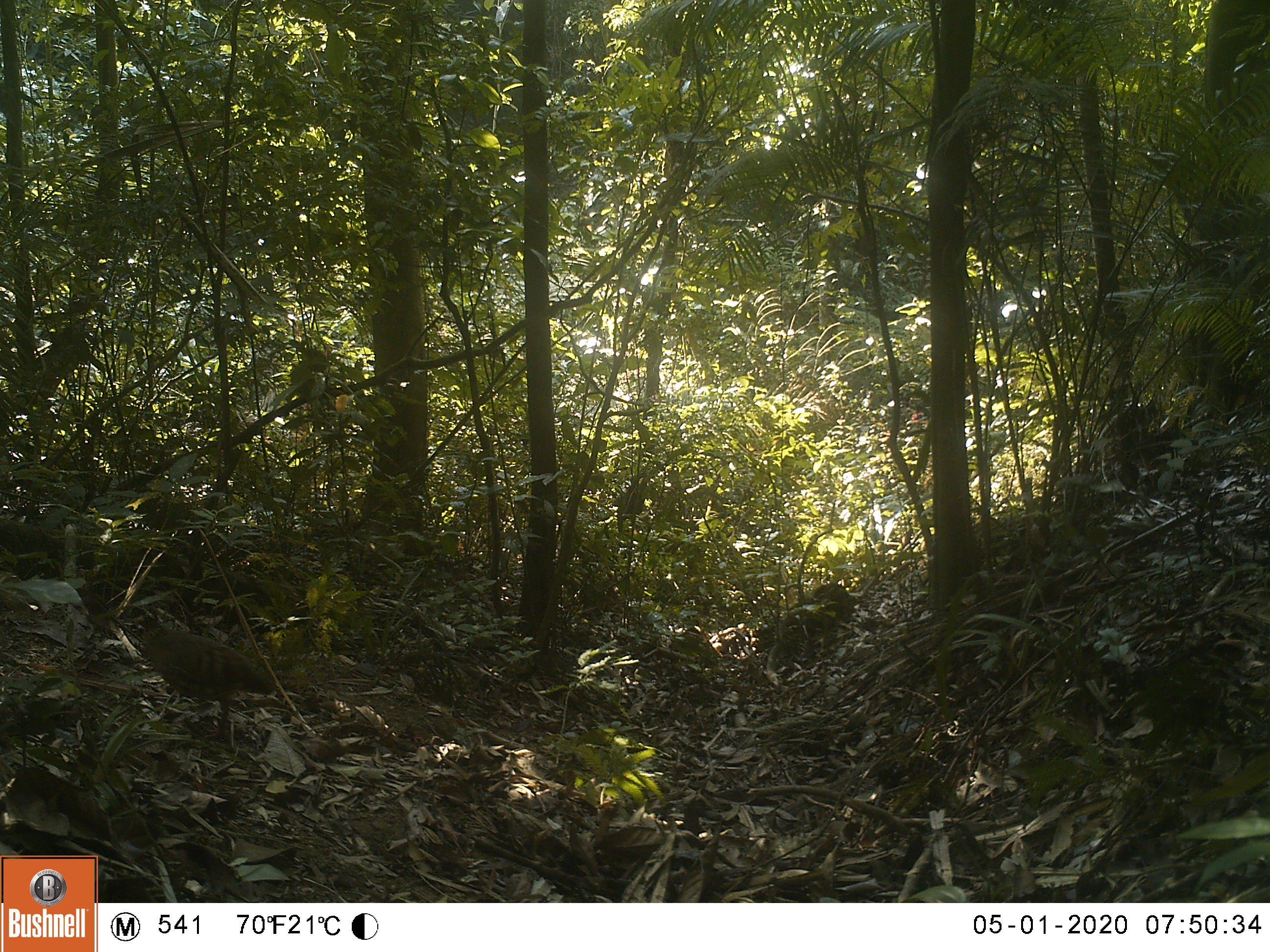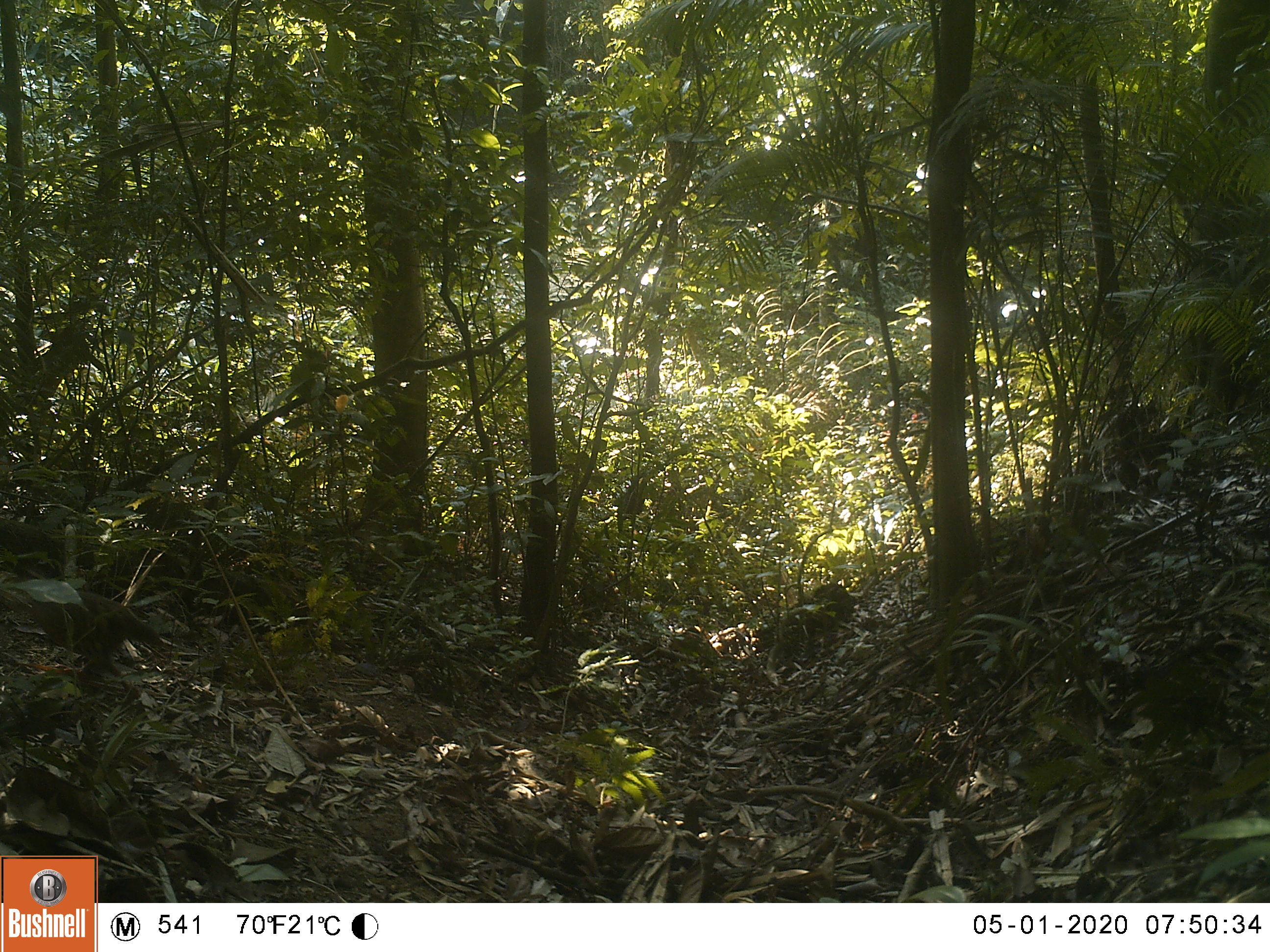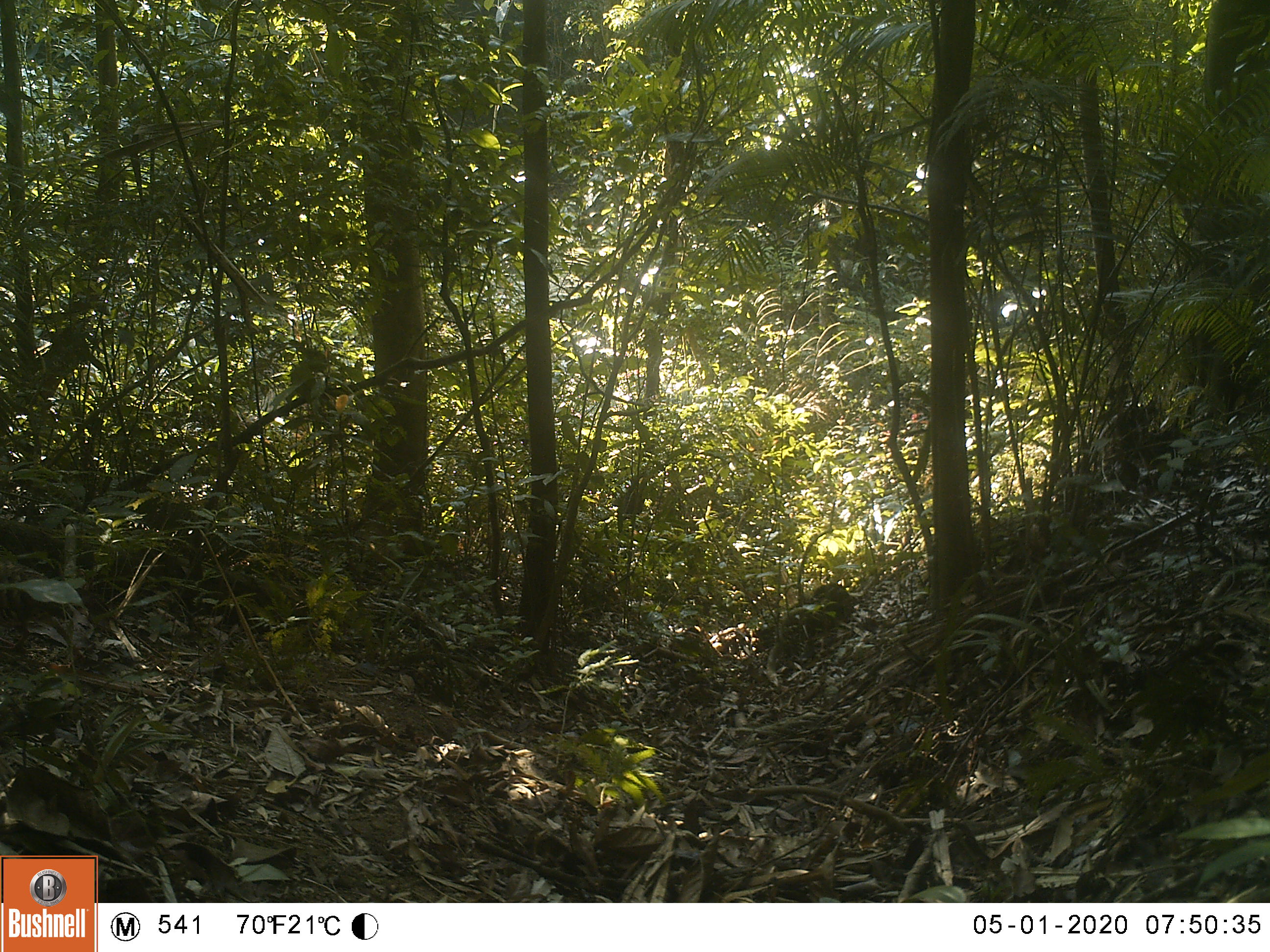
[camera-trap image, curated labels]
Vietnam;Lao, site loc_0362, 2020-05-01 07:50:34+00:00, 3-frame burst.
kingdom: Animalia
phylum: Chordata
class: Aves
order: Galliformes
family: Phasianidae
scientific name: Phasianidae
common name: partridge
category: unidentified partridge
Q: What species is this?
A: Unidentified partridge (partridge) (Phasianidae).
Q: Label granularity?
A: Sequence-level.